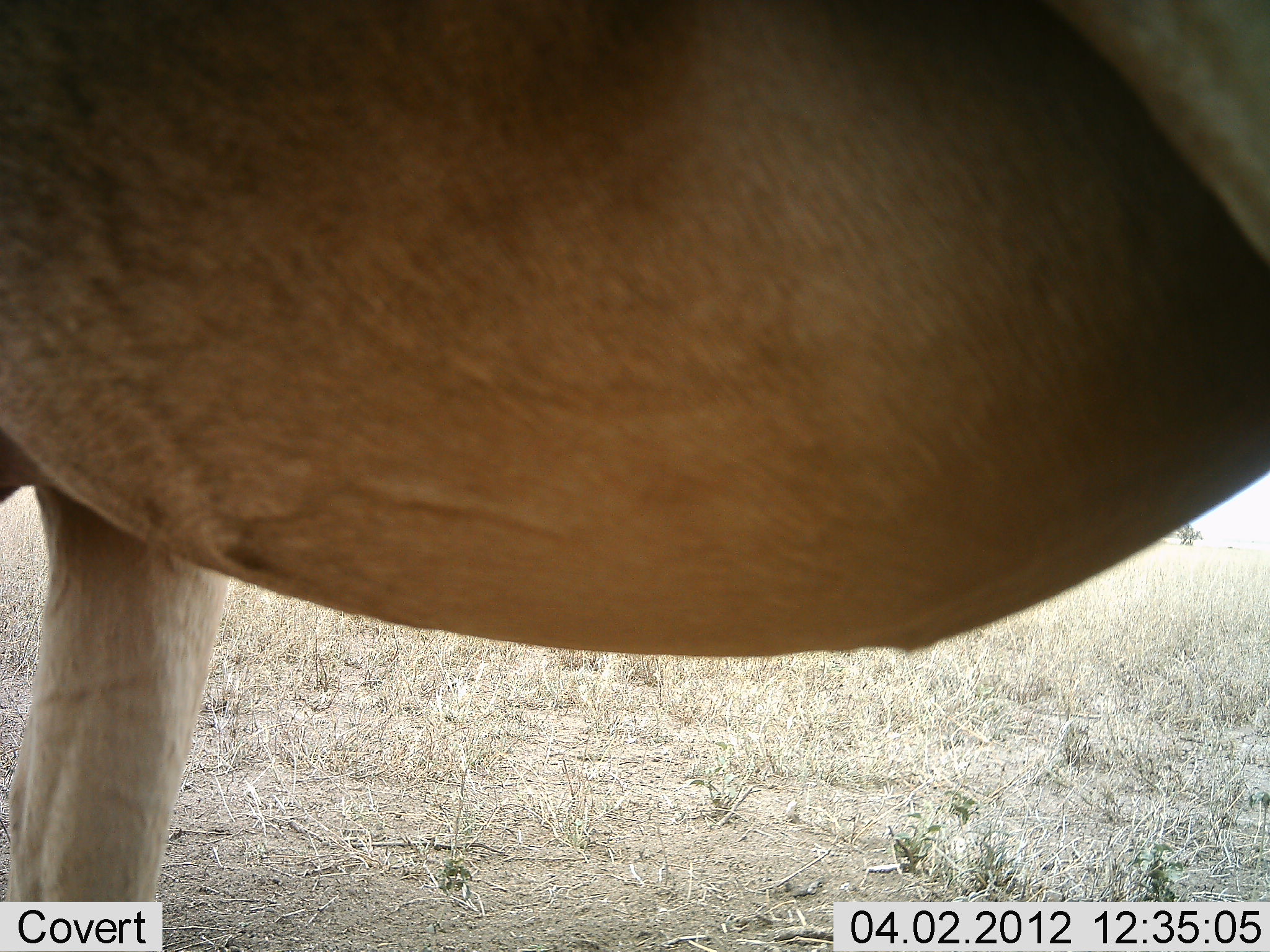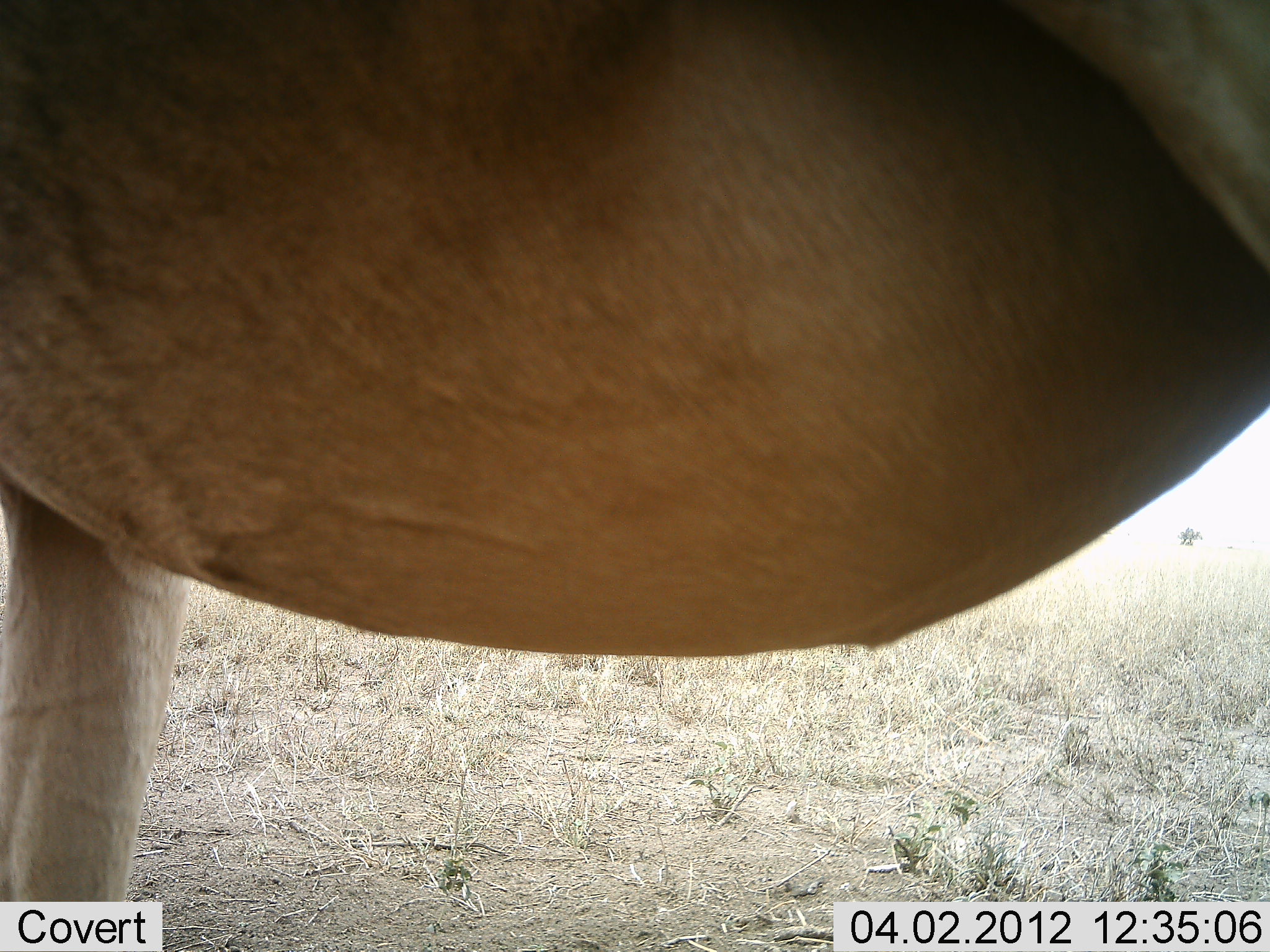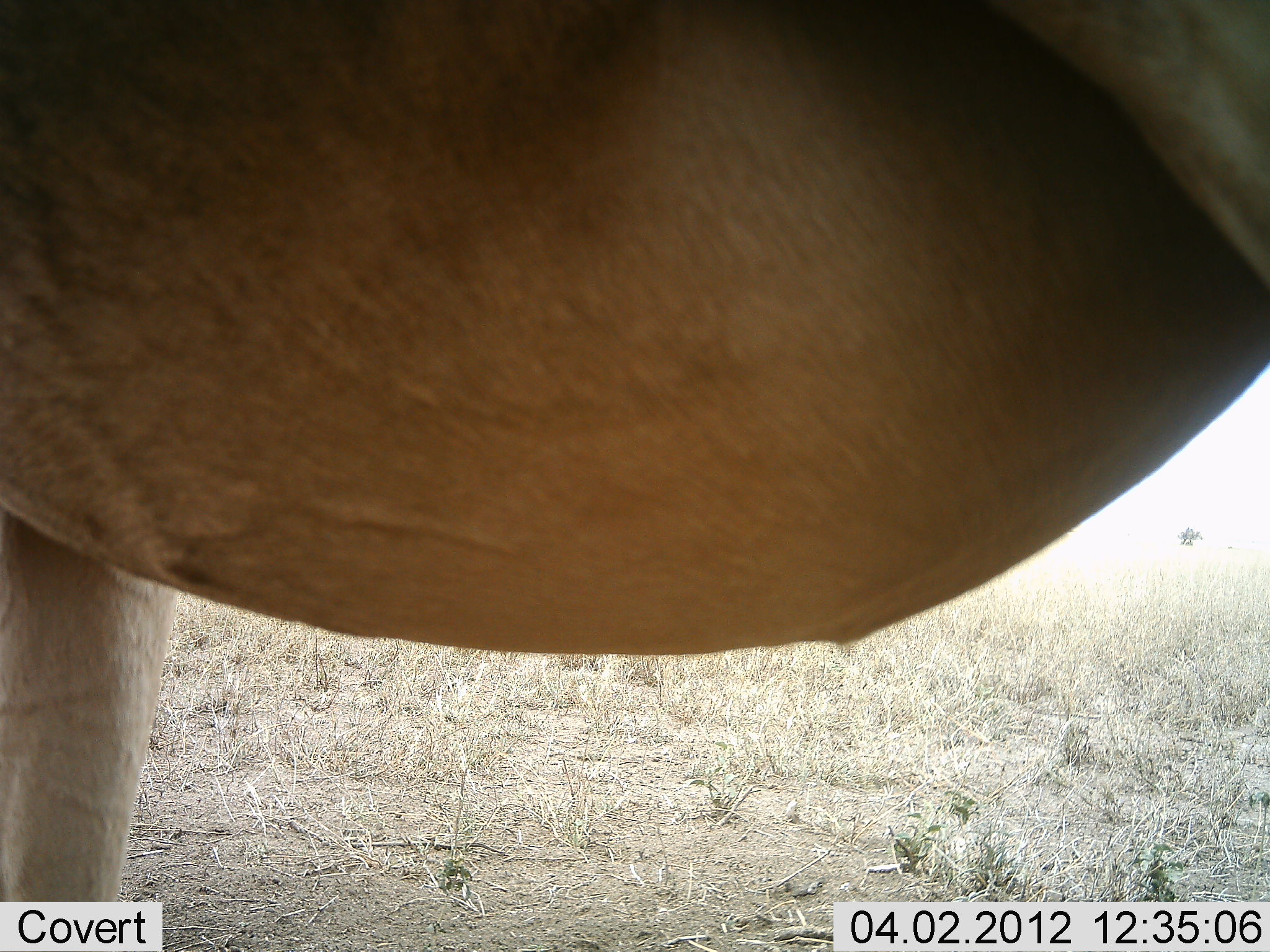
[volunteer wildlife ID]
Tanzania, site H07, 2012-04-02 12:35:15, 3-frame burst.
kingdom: Animalia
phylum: Chordata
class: Mammalia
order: Artiodactyla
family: Bovidae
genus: Alcelaphus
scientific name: Alcelaphus buselaphus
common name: hartebeest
Hartebeest (Alcelaphus buselaphus), count 1. Behavior (volunteer vote fractions): standing 100%, resting 0%, moving 0%, interacting 0%. Young present (vote fraction): 0%. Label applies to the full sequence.